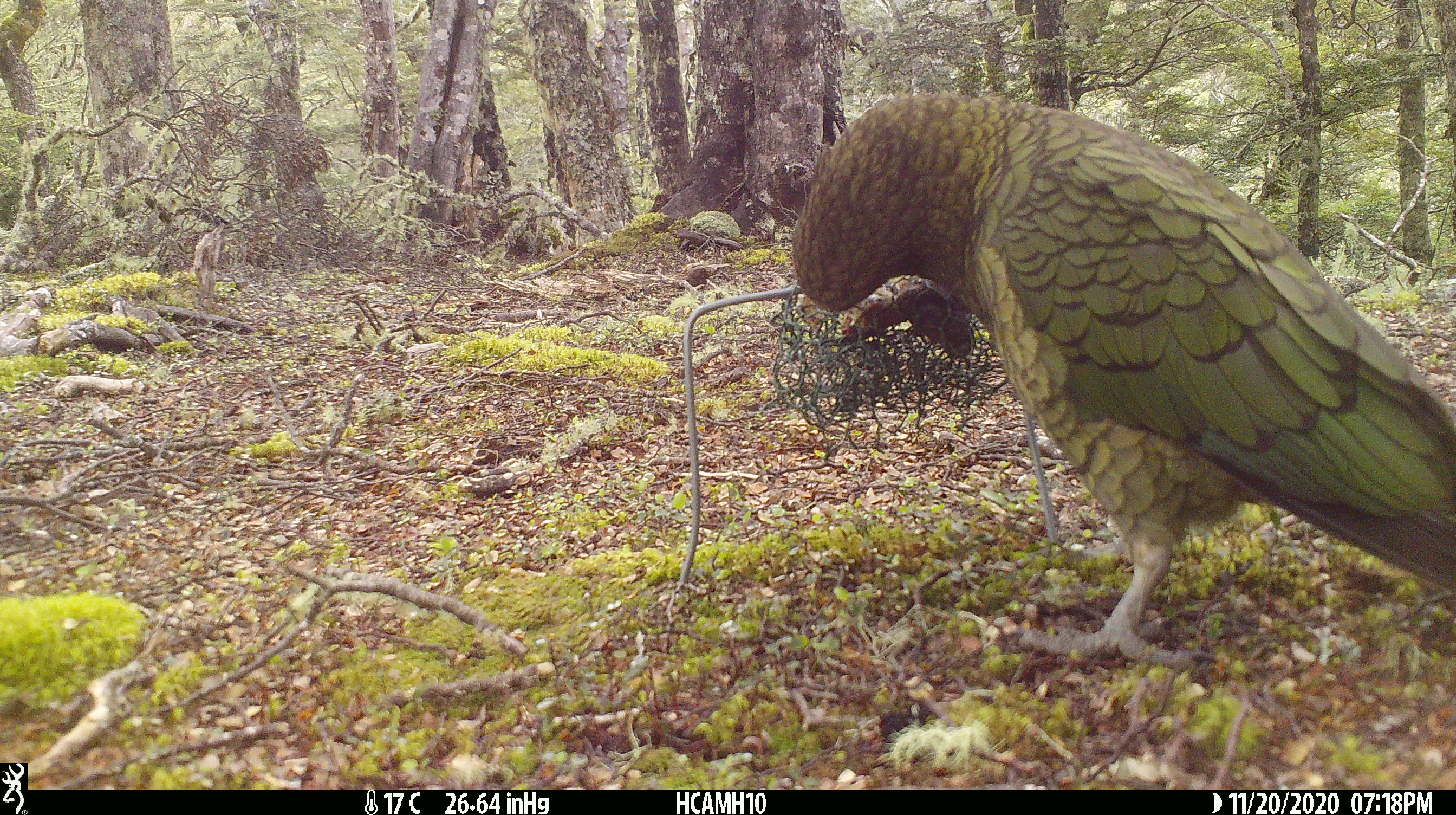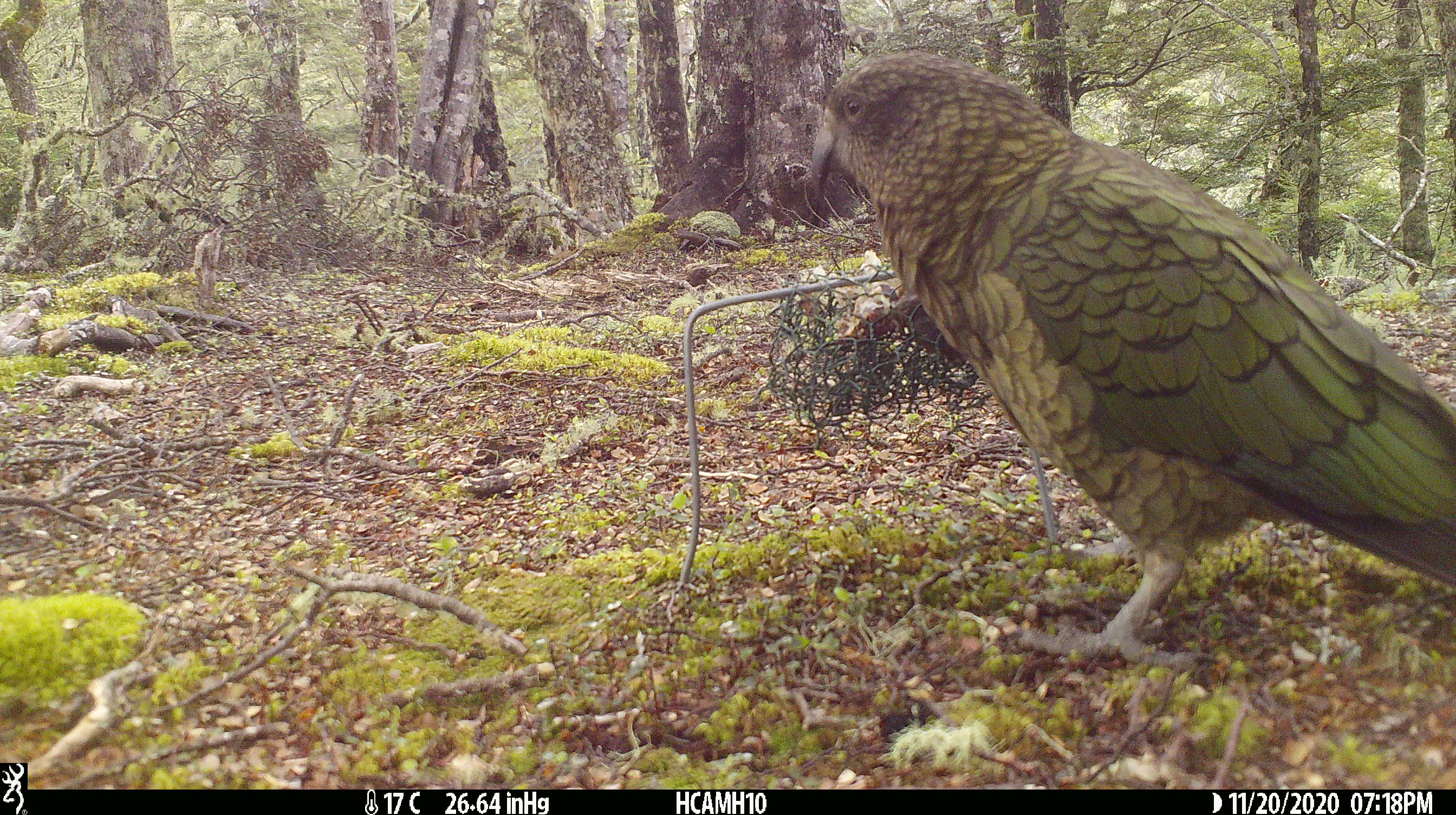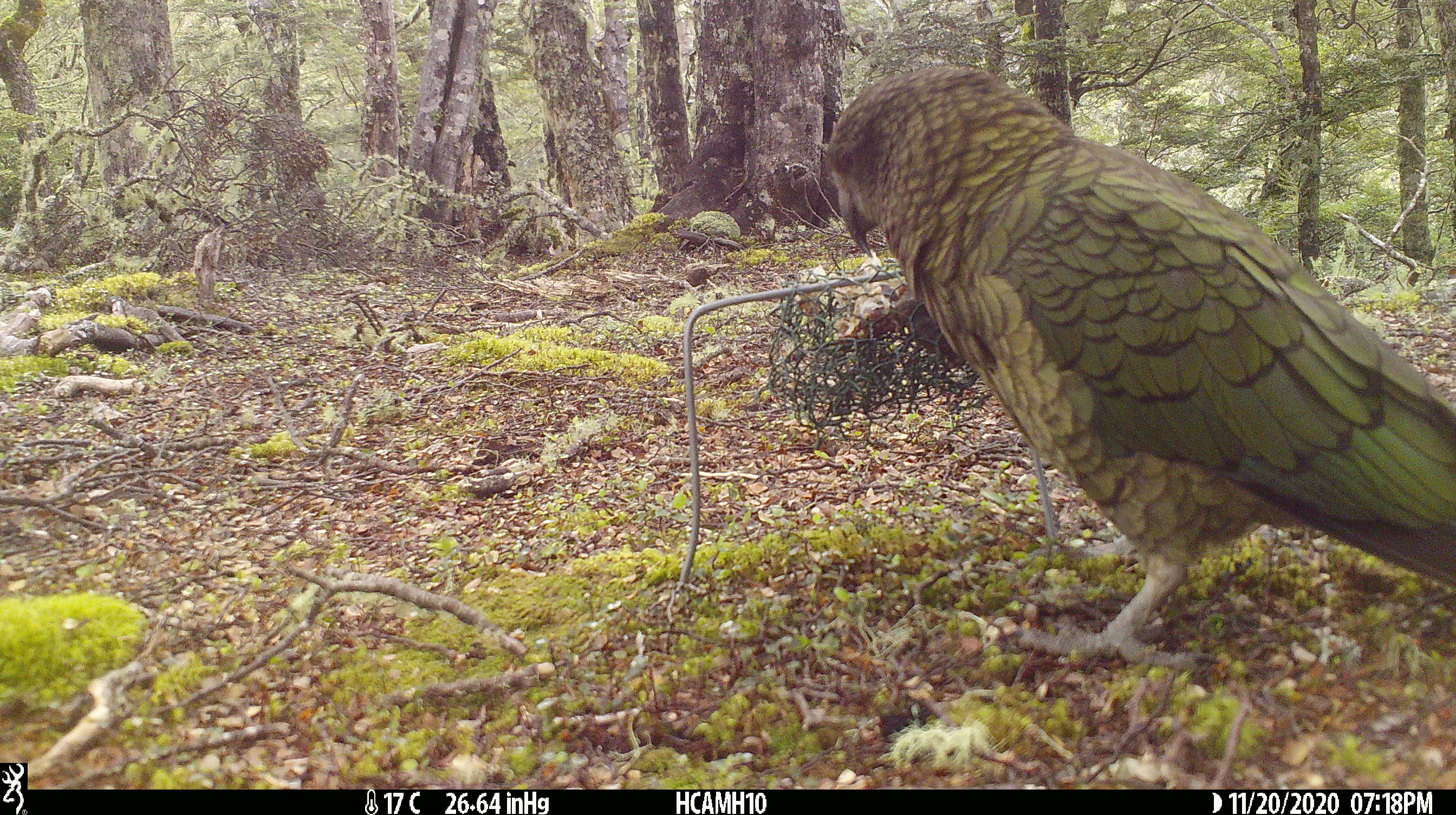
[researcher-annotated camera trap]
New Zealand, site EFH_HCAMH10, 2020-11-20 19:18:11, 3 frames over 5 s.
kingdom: Animalia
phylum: Chordata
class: Aves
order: Psittaciformes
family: Strigopidae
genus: Nestor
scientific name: Nestor notabilis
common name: kea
Kea (Nestor notabilis).